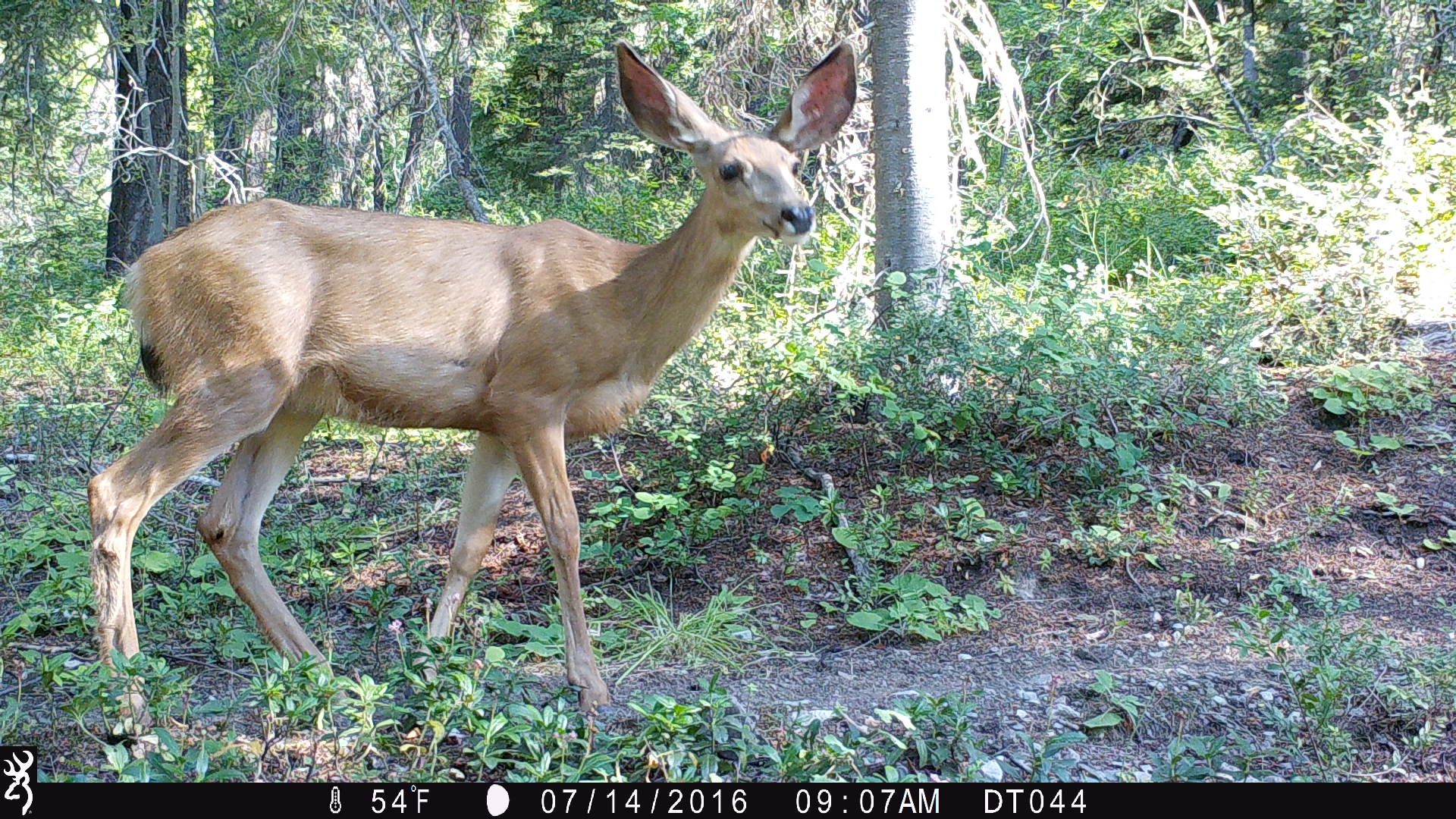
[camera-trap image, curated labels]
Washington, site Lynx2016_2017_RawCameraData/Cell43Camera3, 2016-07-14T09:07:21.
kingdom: Animalia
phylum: Chordata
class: Mammalia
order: Artiodactyla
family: Cervidae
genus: Odocoileus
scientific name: Odocoileus hemionus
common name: mule deer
Odocoileus hemionus (mule deer). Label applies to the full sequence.